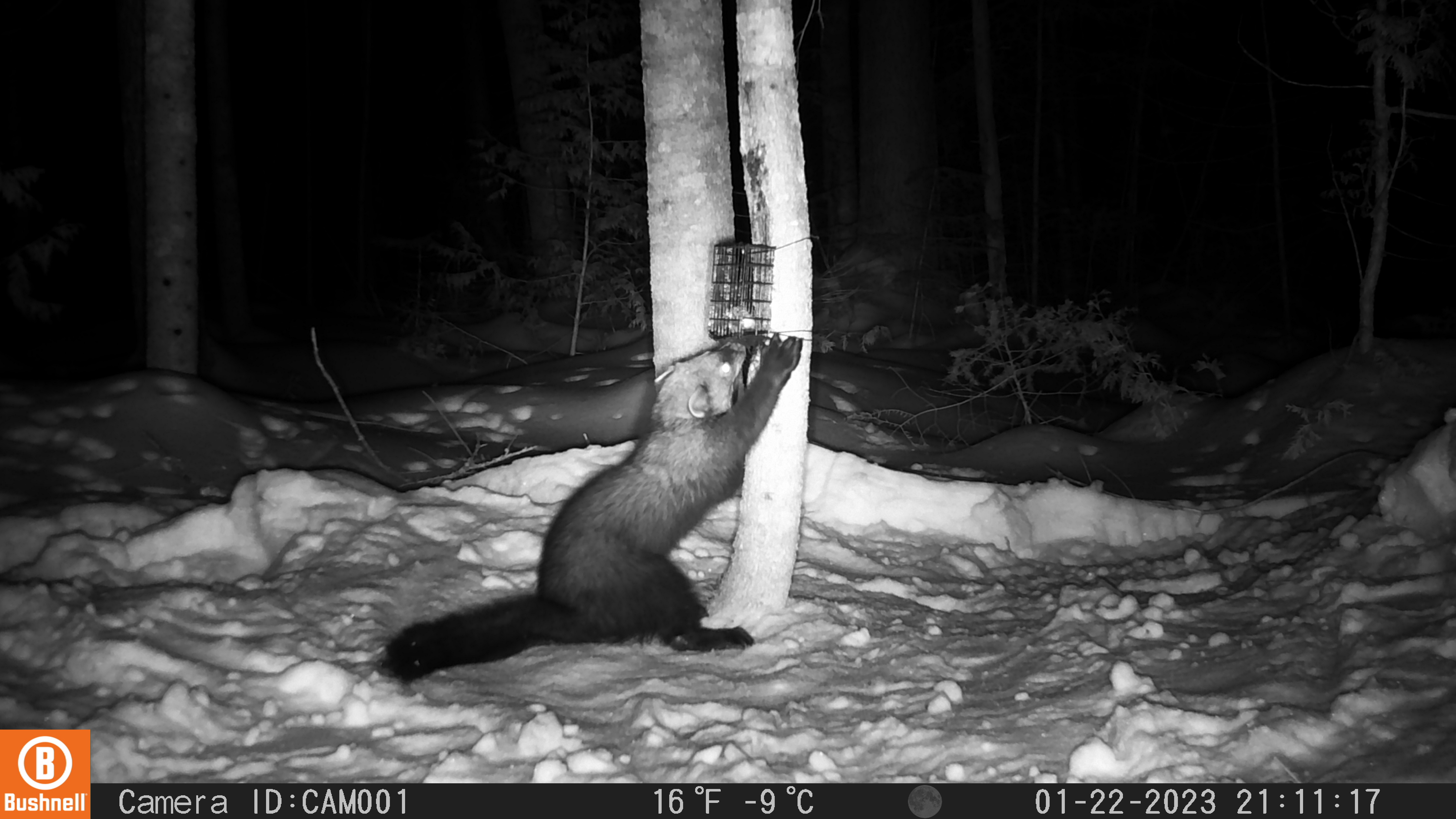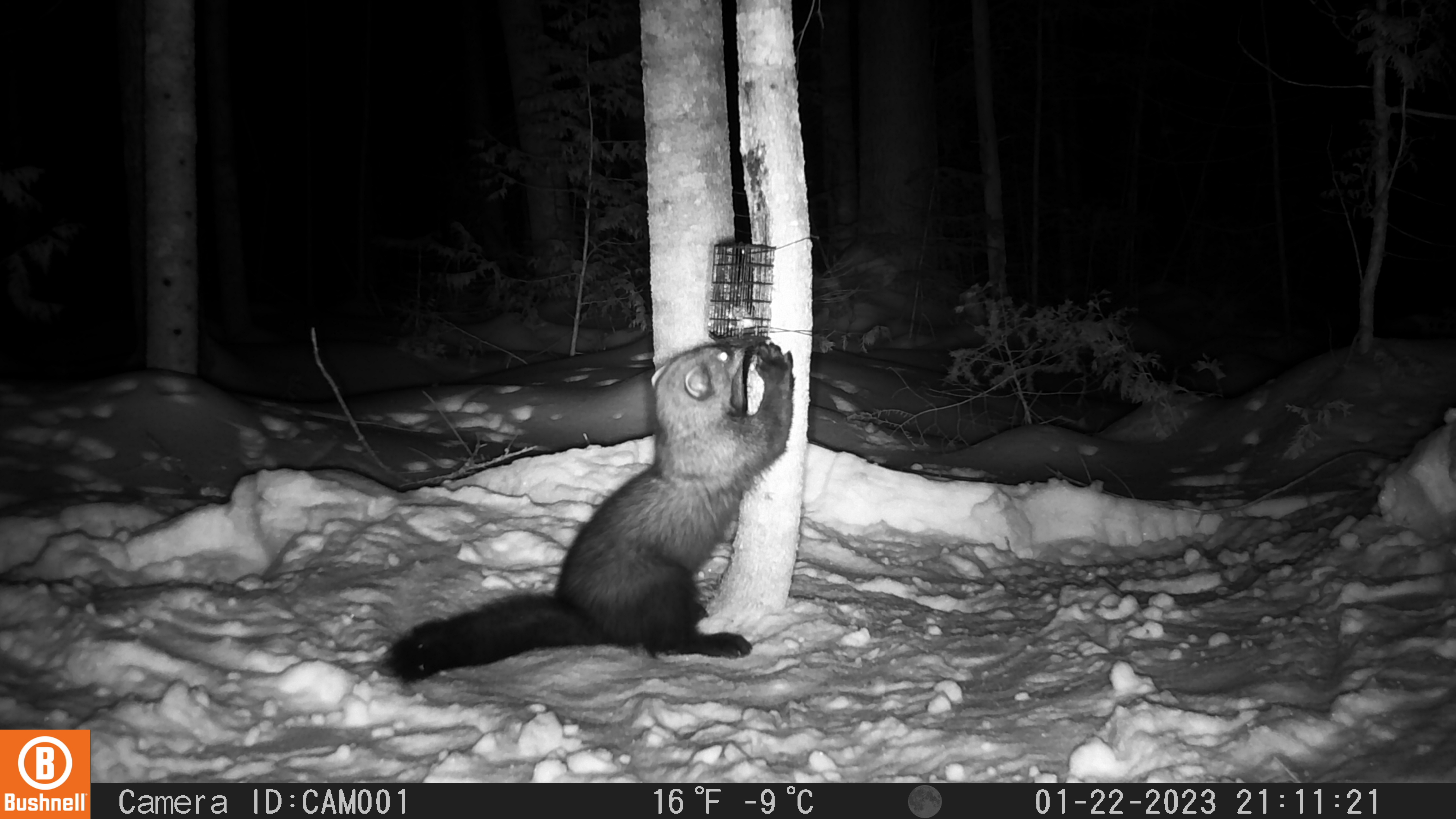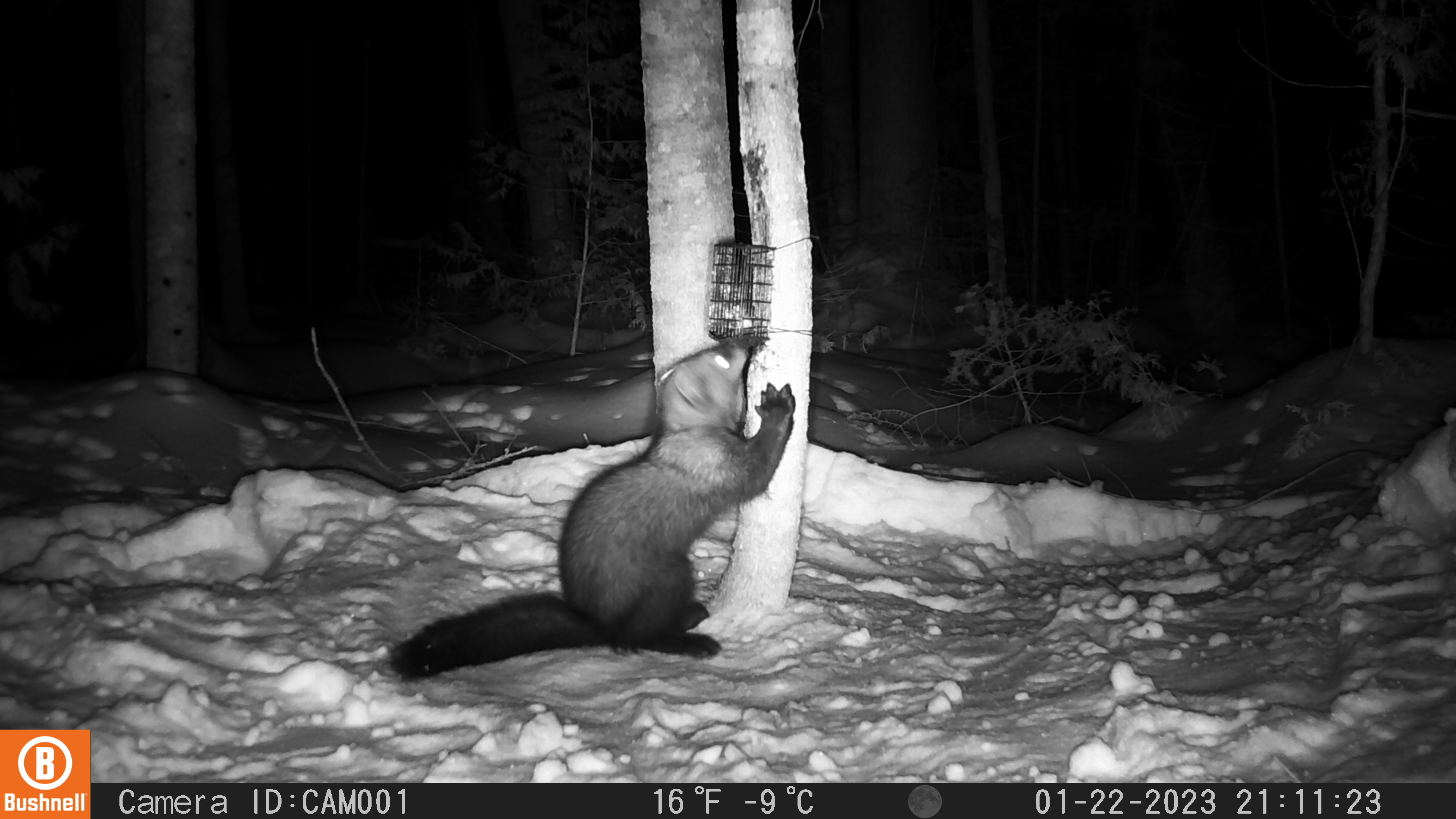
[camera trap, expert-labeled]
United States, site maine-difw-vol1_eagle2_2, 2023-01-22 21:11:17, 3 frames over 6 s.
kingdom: Animalia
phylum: Chordata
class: Mammalia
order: Carnivora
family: Mustelidae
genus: Pekania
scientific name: Pekania pennanti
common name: fisher